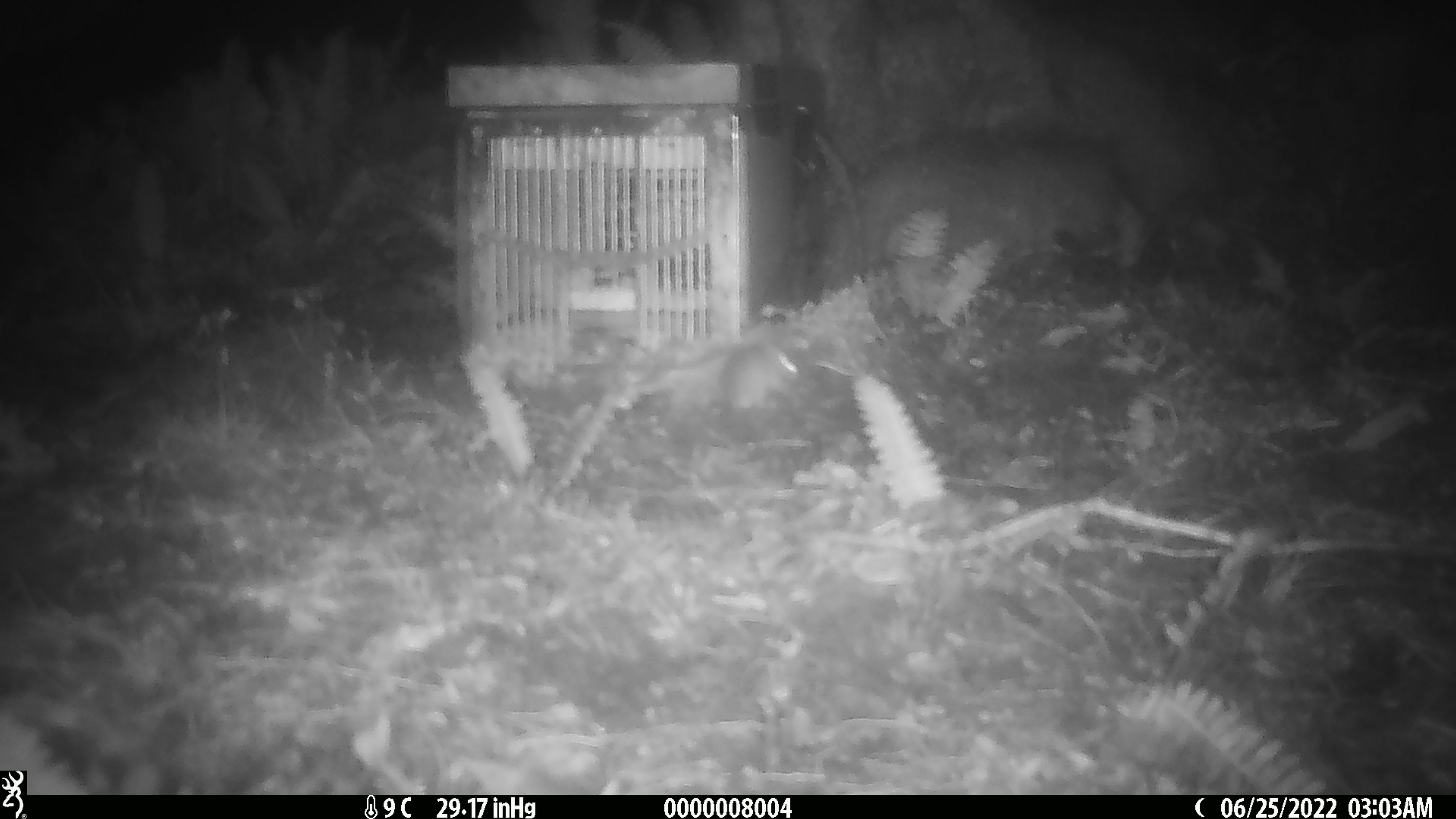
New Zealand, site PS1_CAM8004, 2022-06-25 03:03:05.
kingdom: Animalia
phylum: Chordata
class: Mammalia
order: Rodentia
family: Muridae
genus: Mus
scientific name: Mus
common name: mouse